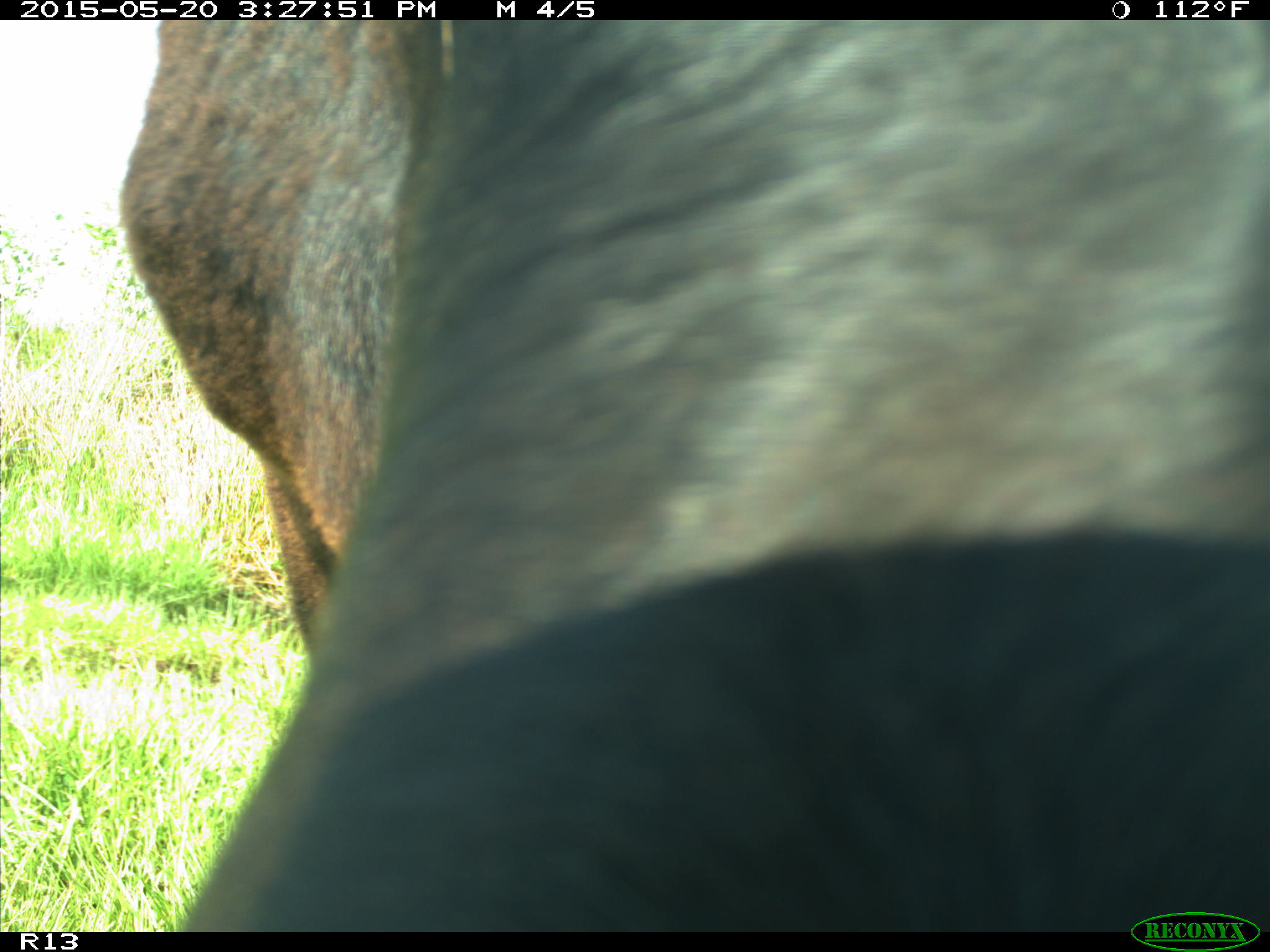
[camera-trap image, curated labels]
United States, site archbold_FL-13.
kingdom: Animalia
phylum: Chordata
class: Mammalia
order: Artiodactyla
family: Bovidae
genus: Bos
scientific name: Bos taurus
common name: domestic cow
Bos taurus (domestic cow).